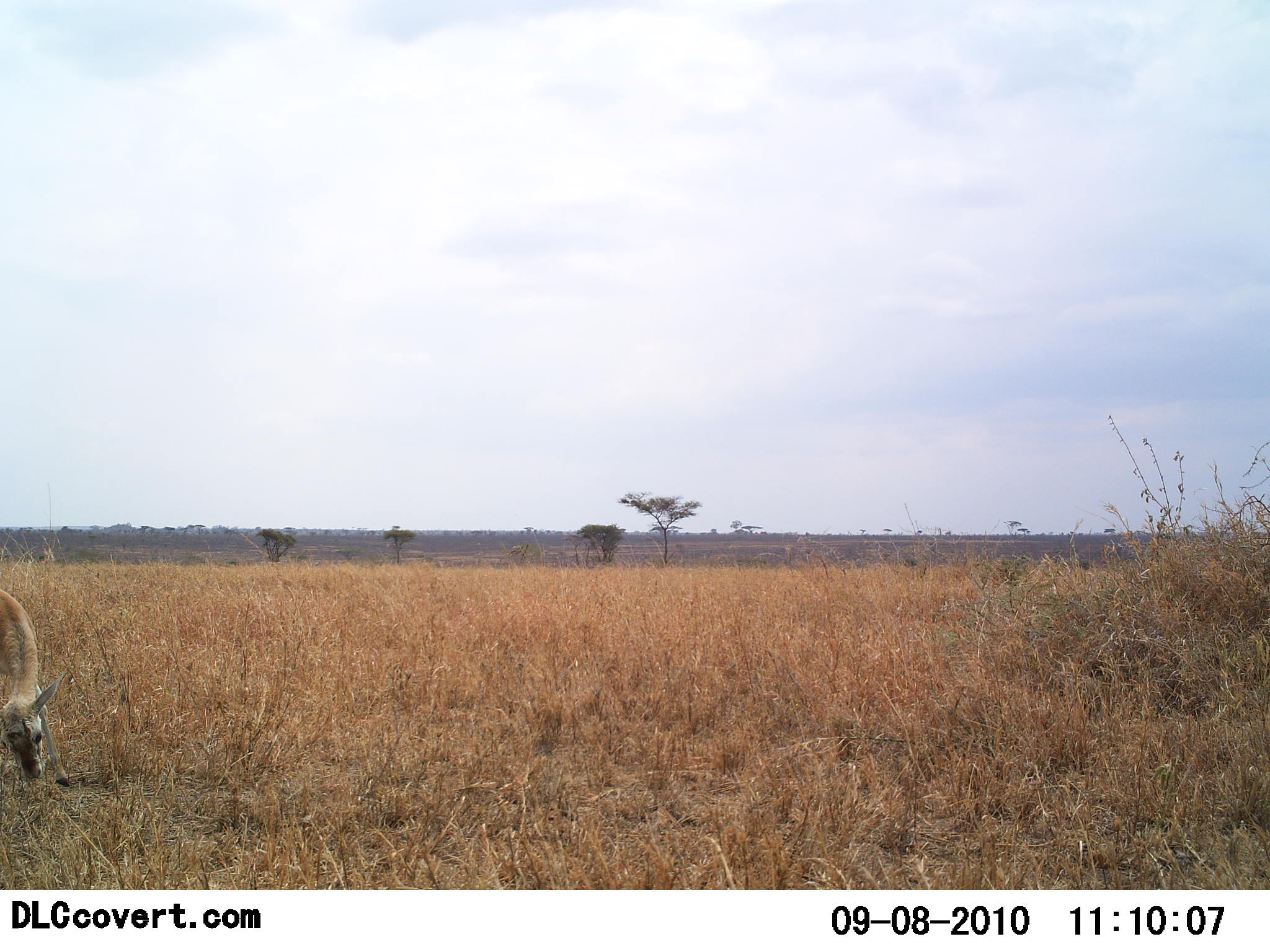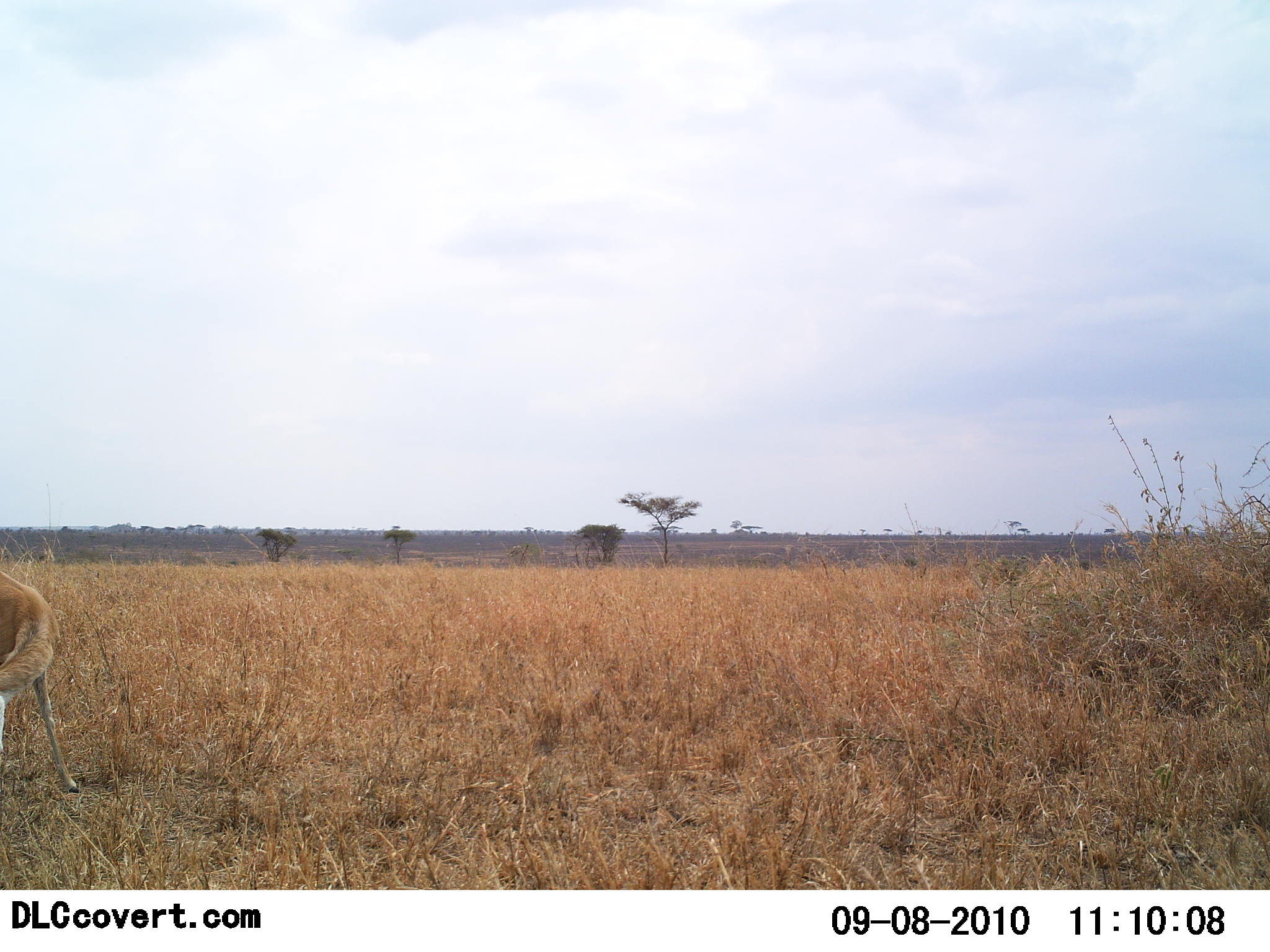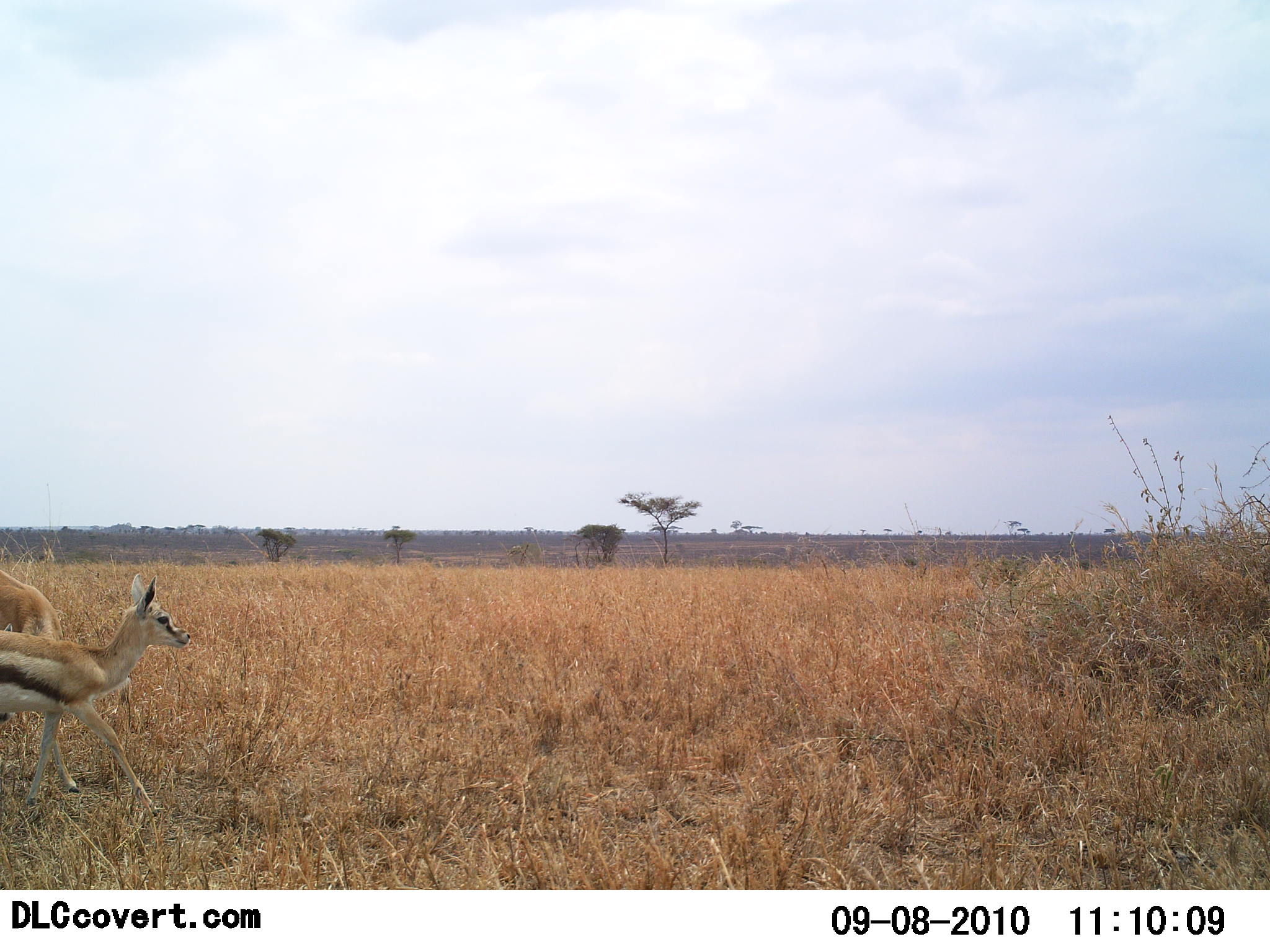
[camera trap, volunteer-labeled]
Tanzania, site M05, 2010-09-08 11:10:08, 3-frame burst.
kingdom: Animalia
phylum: Chordata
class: Mammalia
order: Artiodactyla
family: Bovidae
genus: Eudorcas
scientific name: Eudorcas thomsonii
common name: thomson's gazelle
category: gazellethomsons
Gazellethomsons (thomson's gazelle) (Eudorcas thomsonii), count 2. Behavior (volunteer vote fractions): standing 37%, resting 0%, moving 74%, interacting 5%. Young present (vote fraction): 53%. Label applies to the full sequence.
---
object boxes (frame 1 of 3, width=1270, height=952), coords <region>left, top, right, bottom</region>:
animal: <region>0, 590, 71, 785</region>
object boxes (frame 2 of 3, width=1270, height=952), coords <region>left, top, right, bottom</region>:
animal: <region>0, 571, 80, 796</region>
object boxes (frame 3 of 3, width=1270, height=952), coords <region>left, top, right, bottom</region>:
animal: <region>0, 572, 190, 817</region>; <region>0, 570, 82, 808</region>